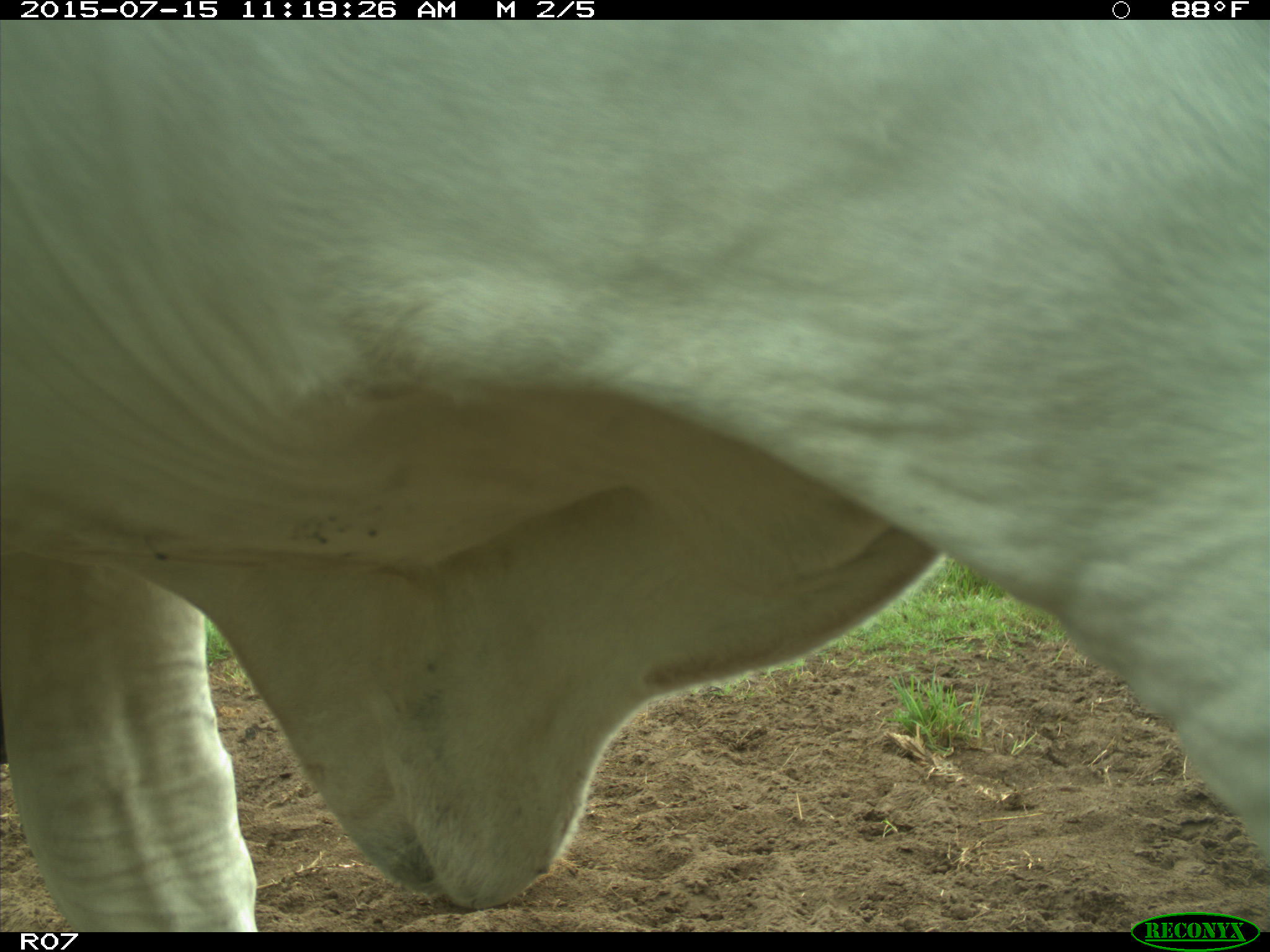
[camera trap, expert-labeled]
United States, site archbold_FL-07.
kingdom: Animalia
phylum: Chordata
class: Mammalia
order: Artiodactyla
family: Bovidae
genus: Bos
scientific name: Bos taurus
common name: domestic cow